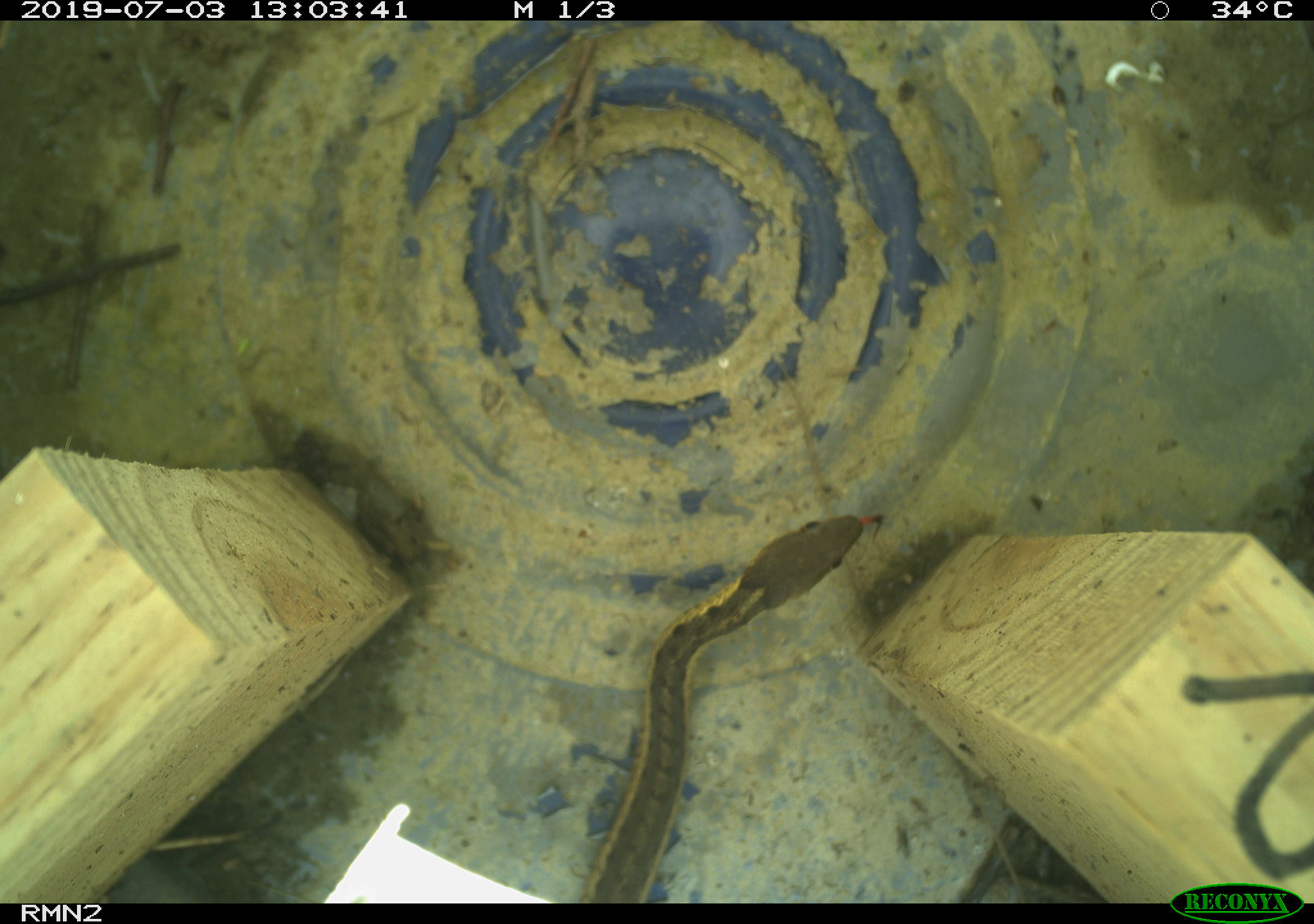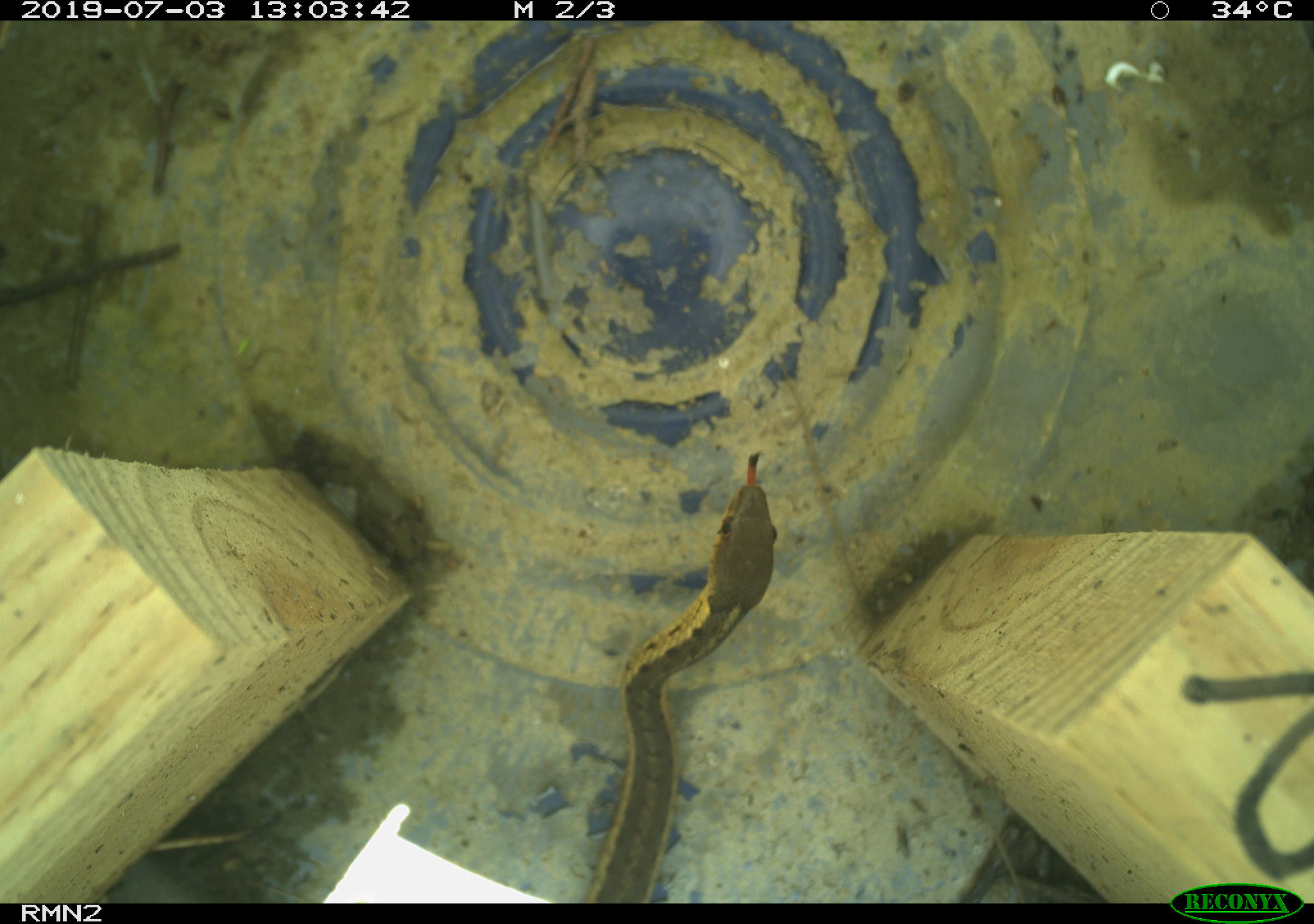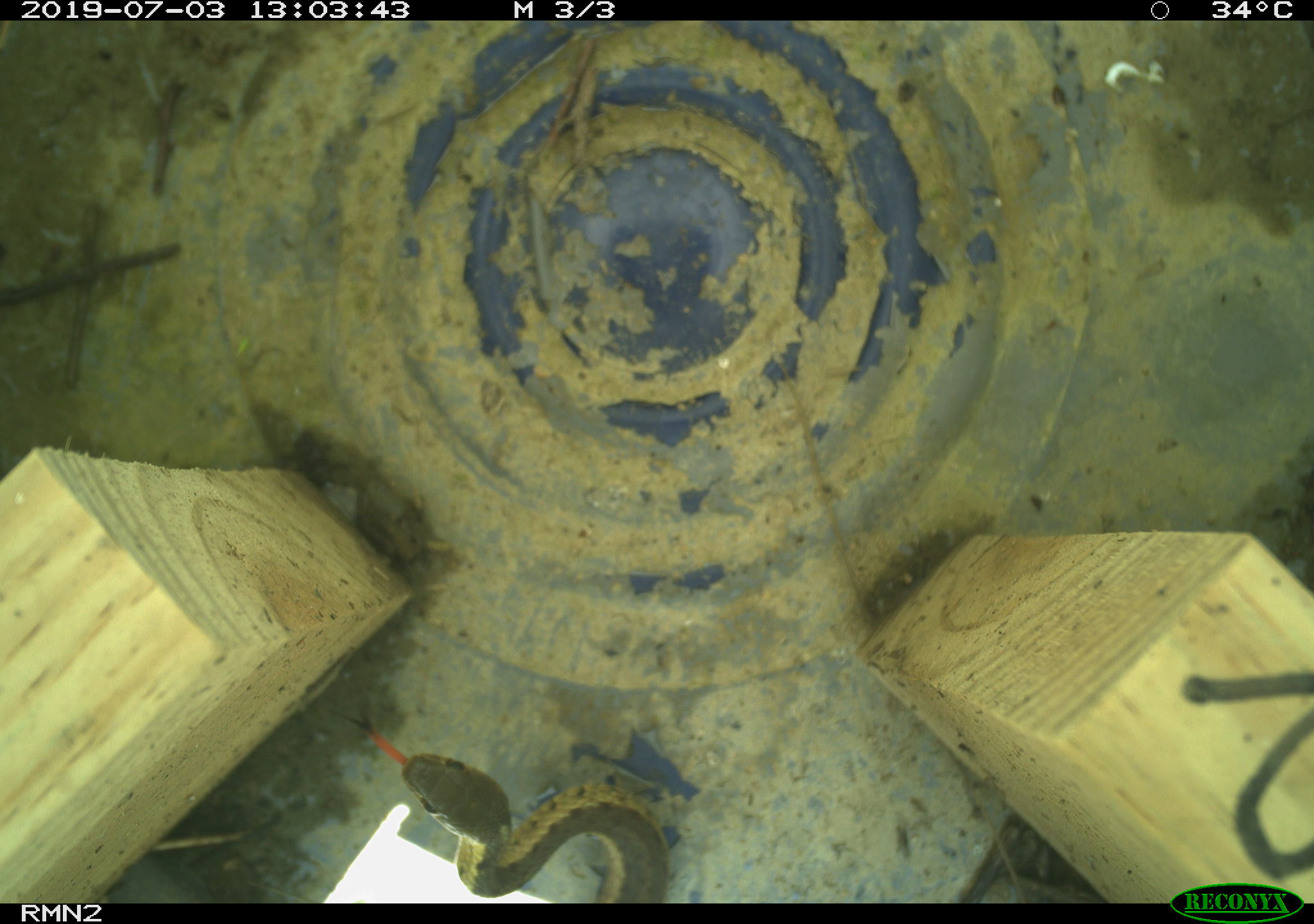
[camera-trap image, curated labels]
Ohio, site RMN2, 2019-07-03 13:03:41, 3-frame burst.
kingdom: Animalia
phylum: Chordata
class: Reptilia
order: Squamata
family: Colubridae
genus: Thamnophis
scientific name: Thamnophis sirtalis sirtalis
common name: eastern gartersnake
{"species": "eastern gartersnake (Thamnophis sirtalis sirtalis)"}